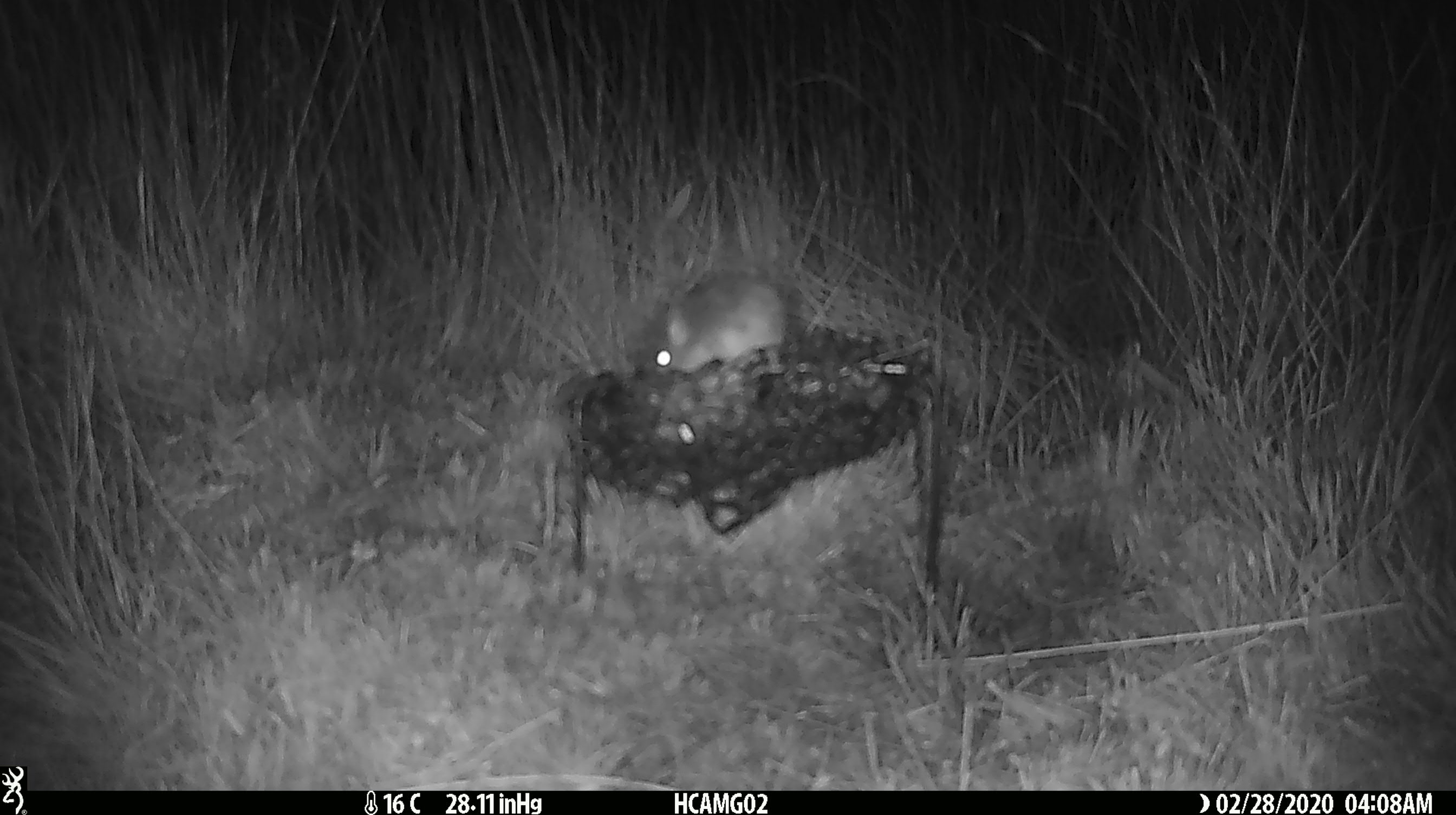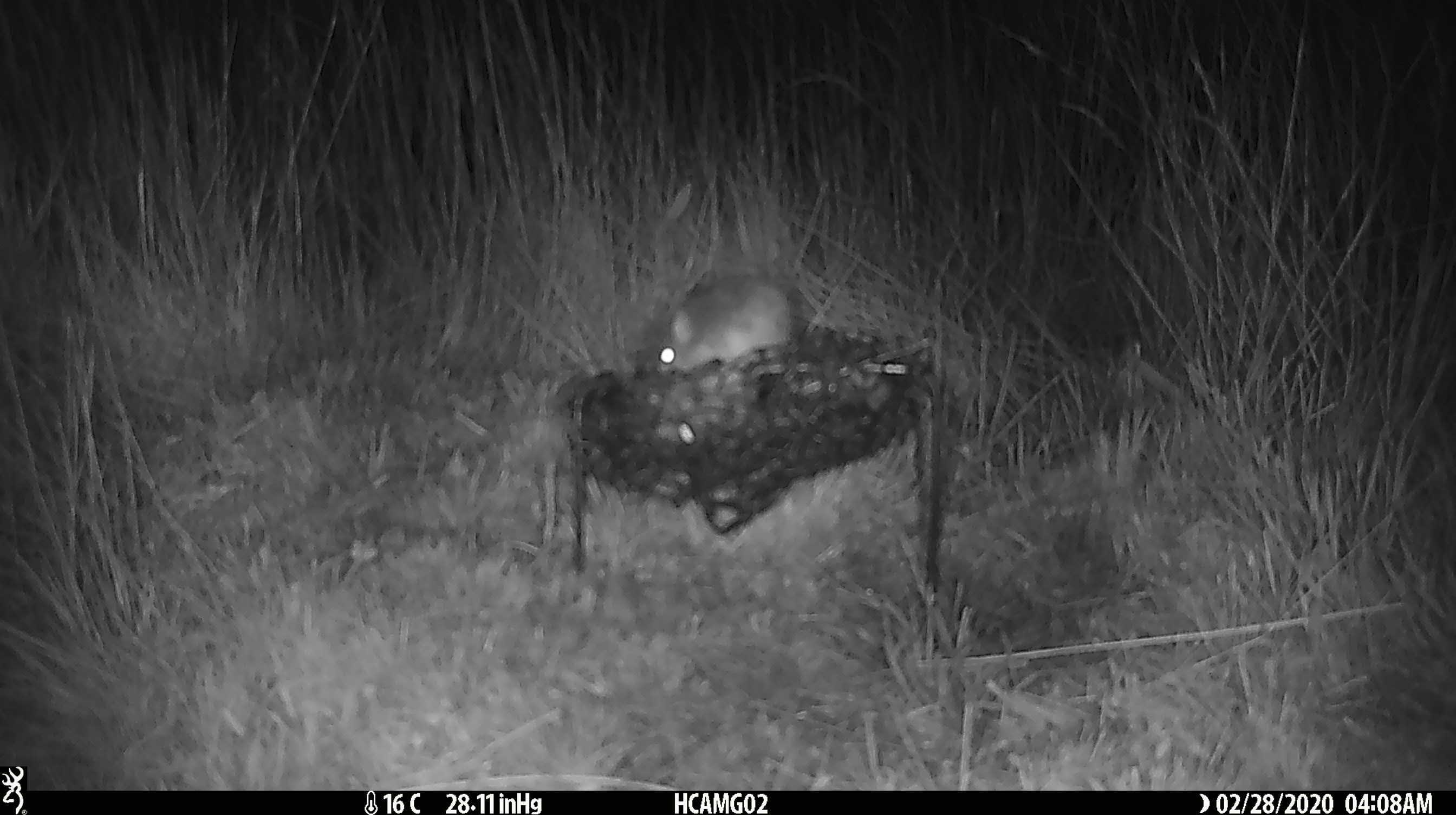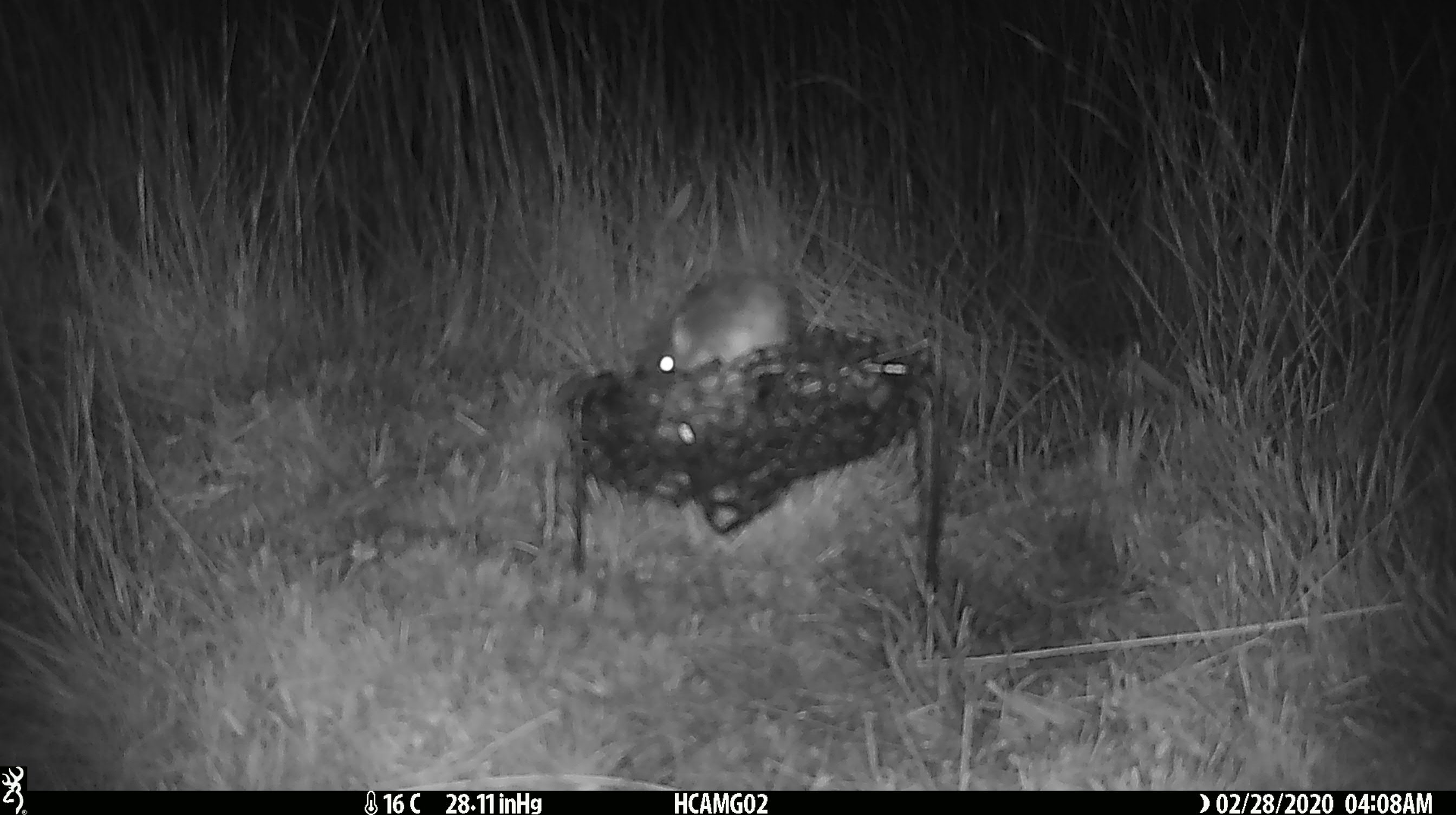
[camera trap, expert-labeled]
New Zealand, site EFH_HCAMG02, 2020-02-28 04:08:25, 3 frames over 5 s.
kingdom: Animalia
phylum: Chordata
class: Mammalia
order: Rodentia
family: Muridae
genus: Mus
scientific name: Mus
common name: mouse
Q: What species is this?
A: Mouse (Mus).